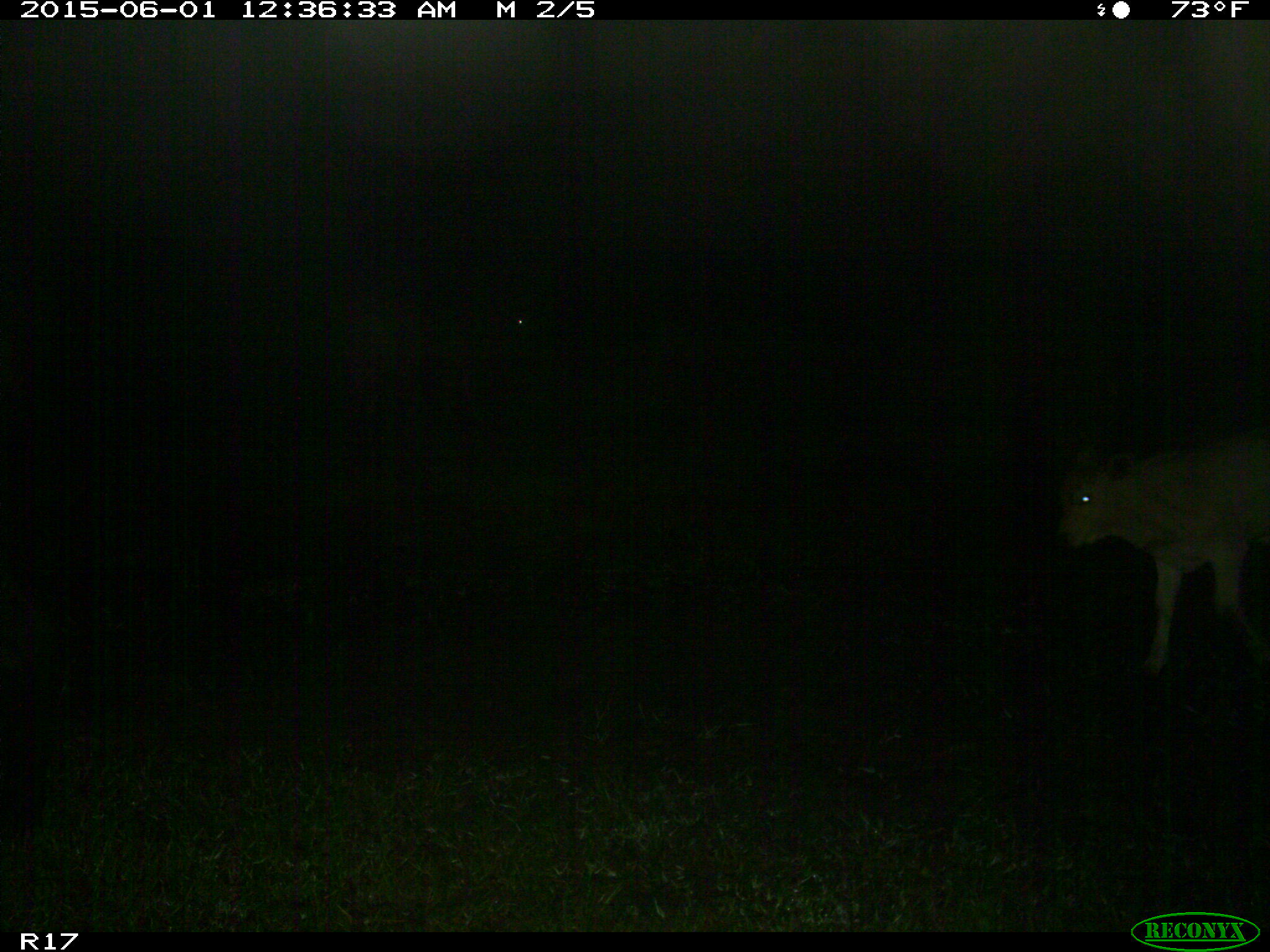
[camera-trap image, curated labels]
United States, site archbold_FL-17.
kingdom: Animalia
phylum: Chordata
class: Mammalia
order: Artiodactyla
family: Bovidae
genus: Bos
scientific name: Bos taurus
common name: domestic cow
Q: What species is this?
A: Bos taurus (domestic cow).